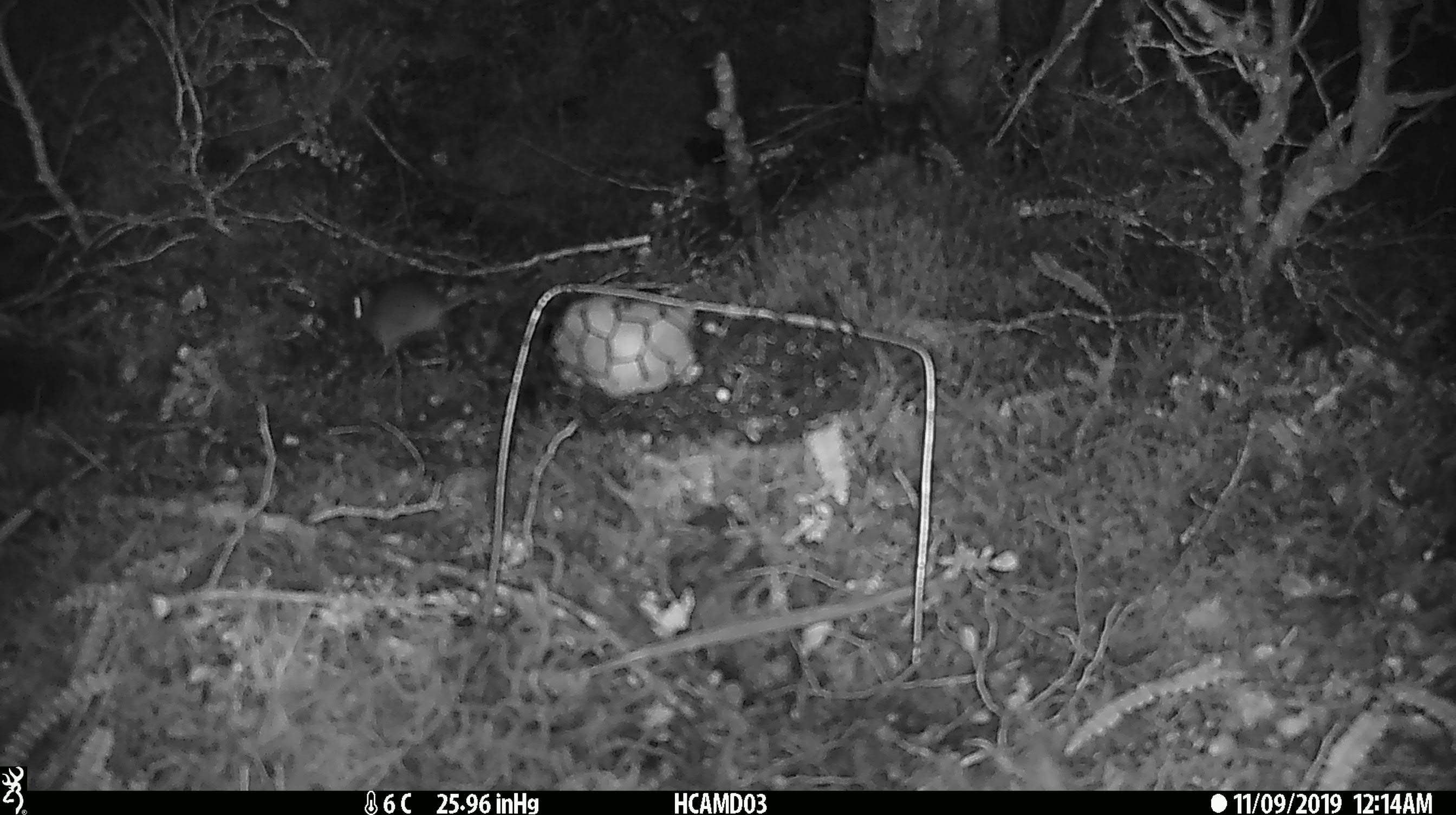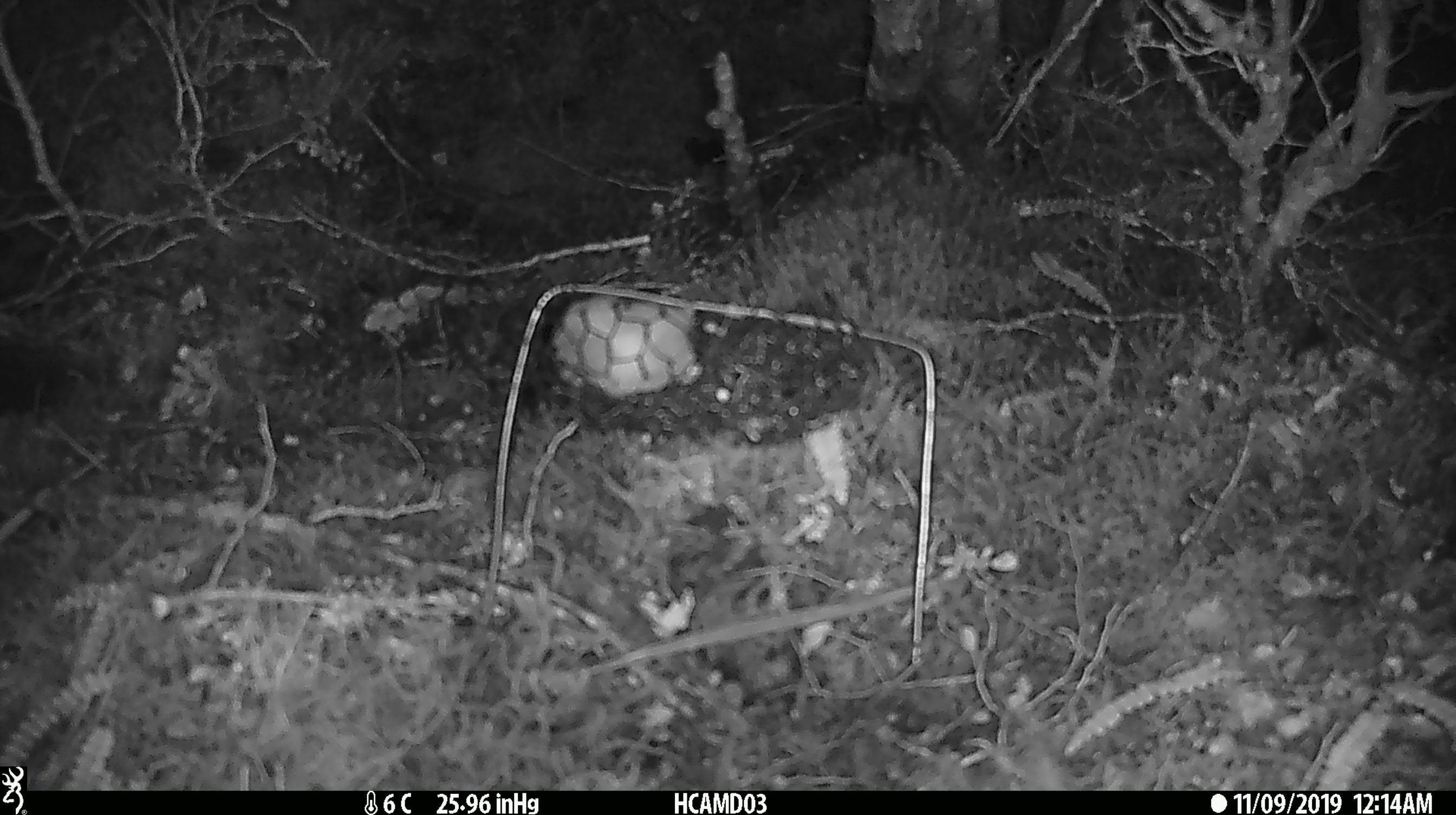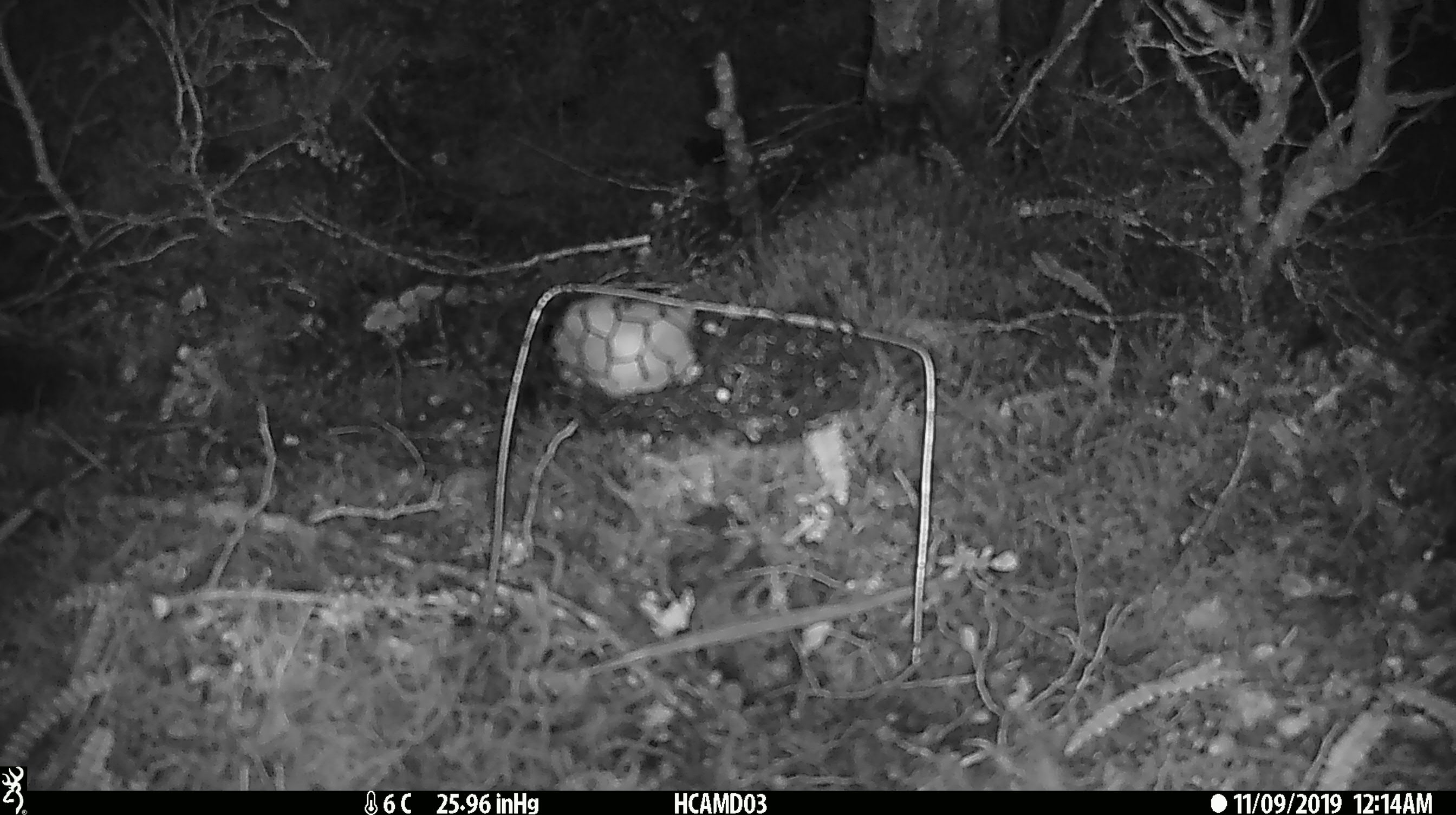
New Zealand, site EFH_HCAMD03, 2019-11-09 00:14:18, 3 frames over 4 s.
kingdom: Animalia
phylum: Chordata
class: Mammalia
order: Rodentia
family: Muridae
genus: Mus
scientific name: Mus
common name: mouse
Mouse (Mus).